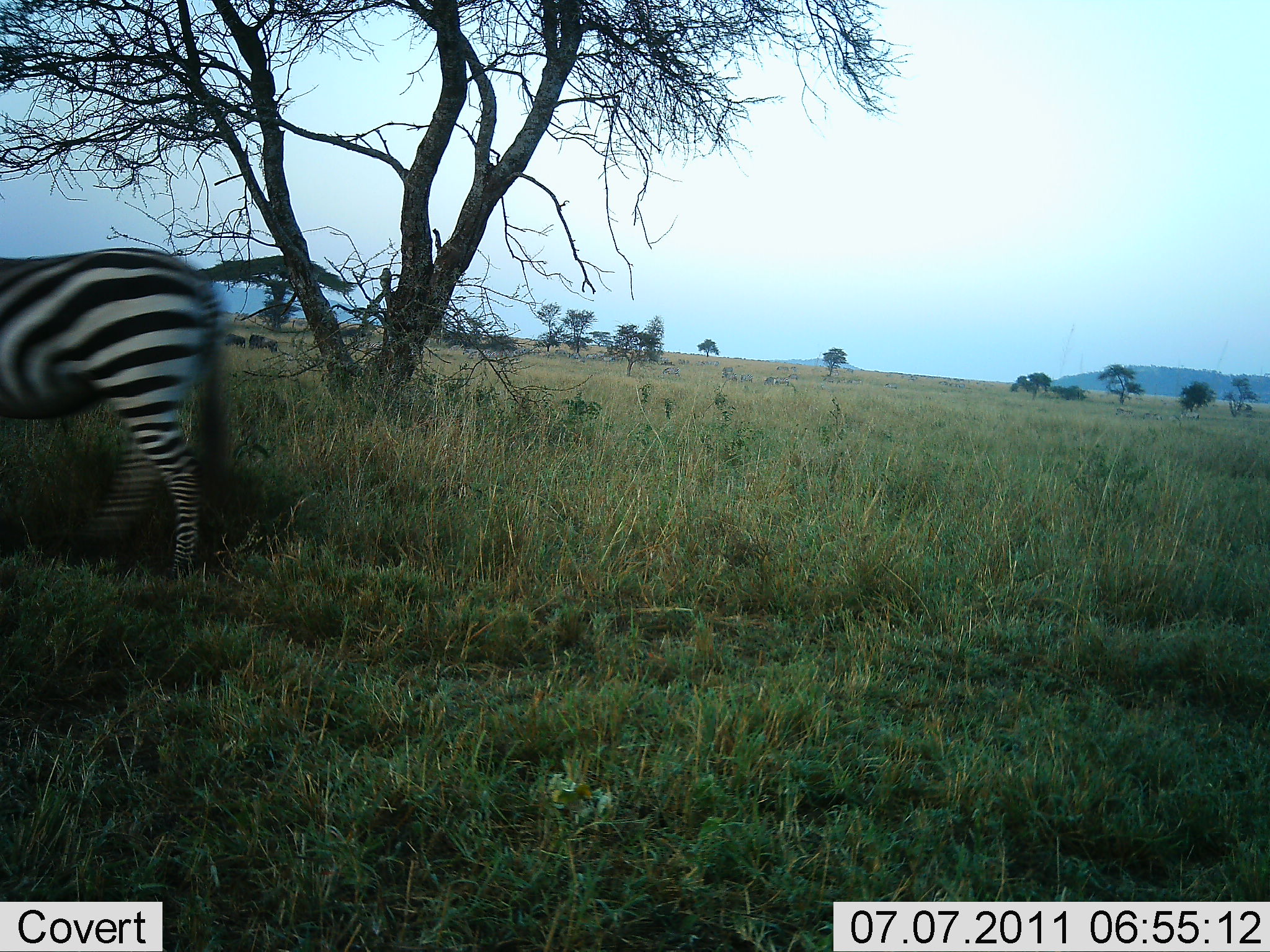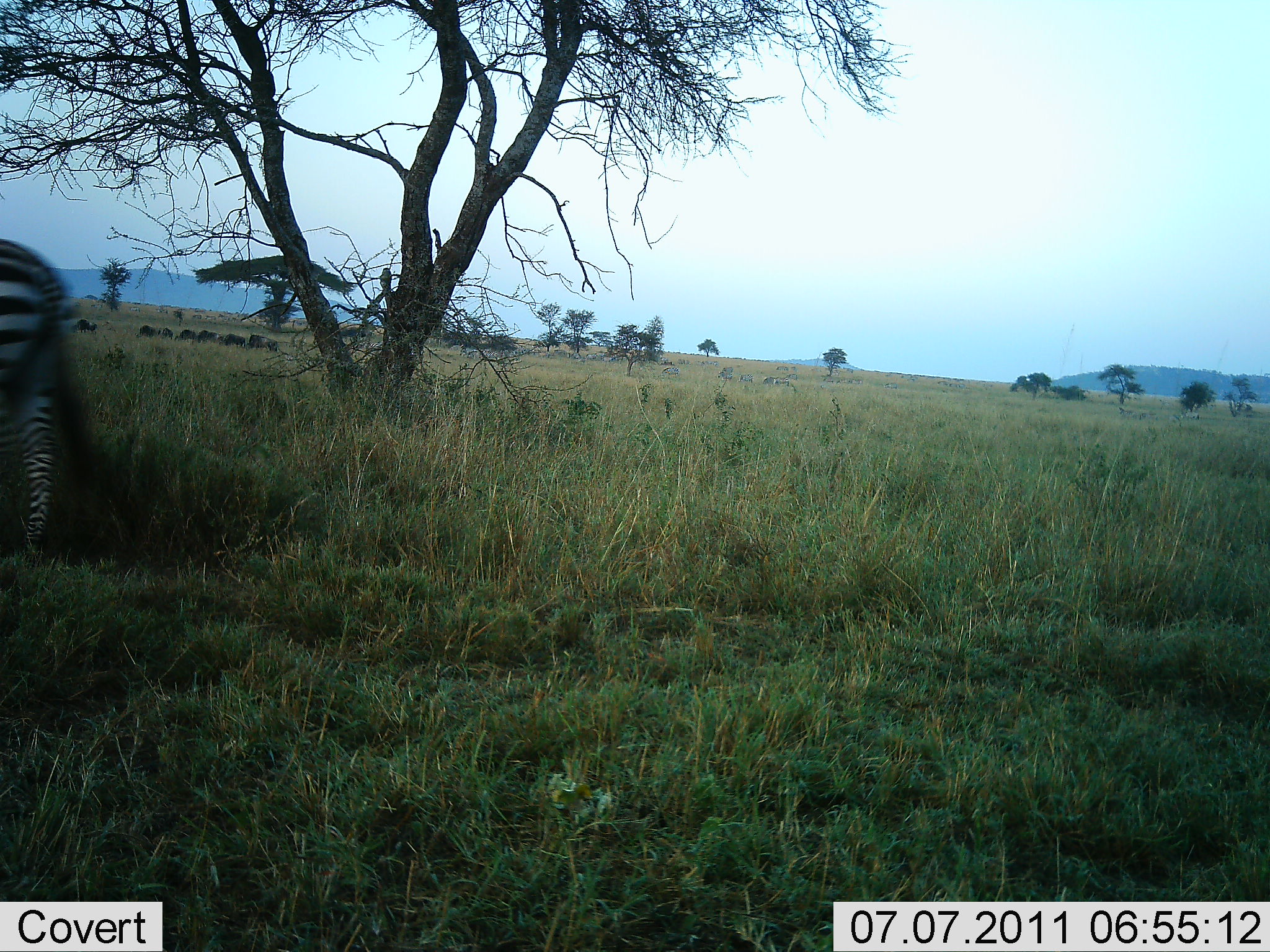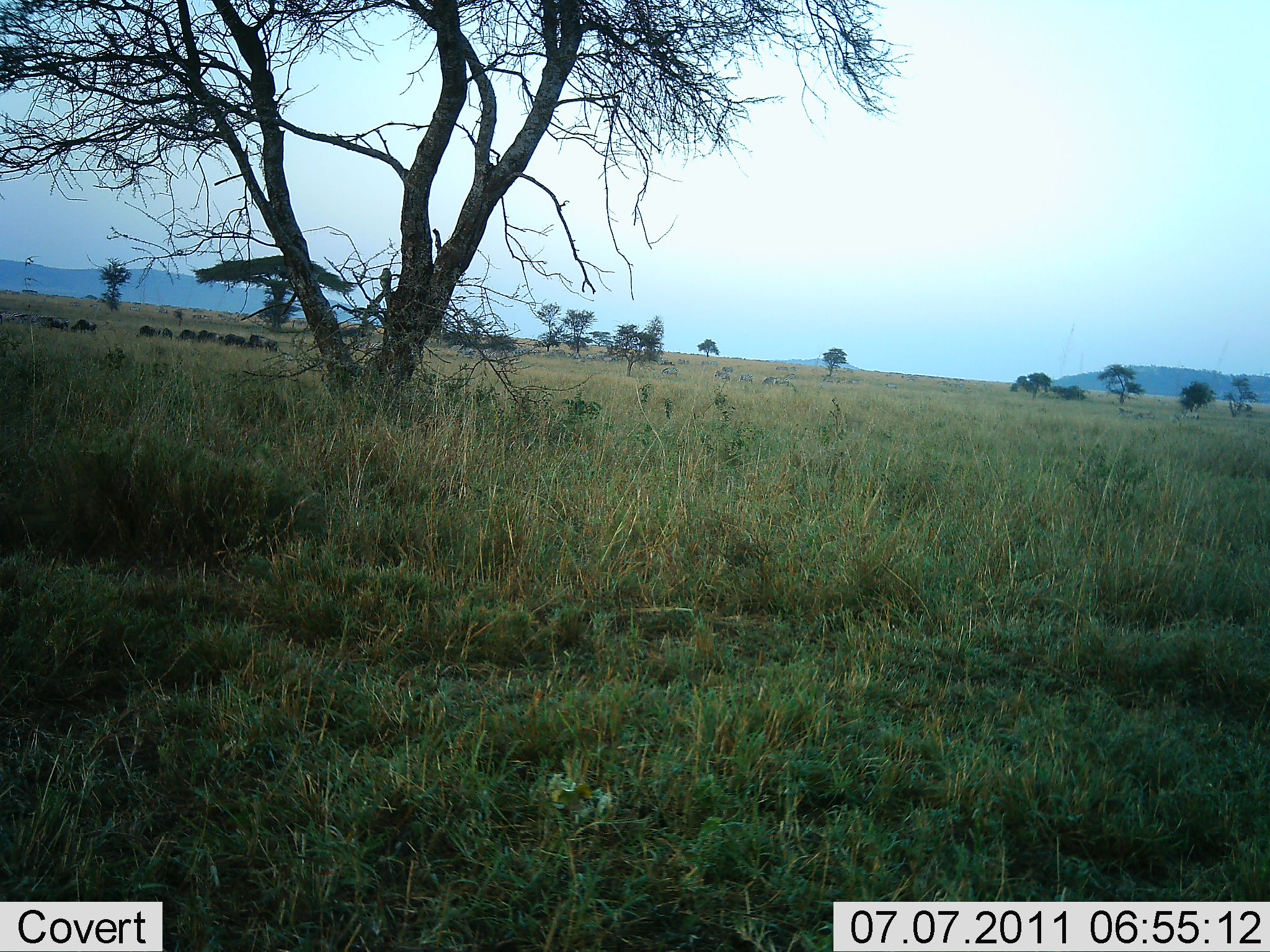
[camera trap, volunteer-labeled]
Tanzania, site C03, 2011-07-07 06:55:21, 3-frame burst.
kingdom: Animalia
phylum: Chordata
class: Mammalia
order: Perissodactyla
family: Equidae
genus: Equus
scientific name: Equus quagga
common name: plains zebra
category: zebra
Zebra (plains zebra) (Equus quagga), count 1. Behavior (volunteer vote fractions): standing 9%, resting 0%, moving 100%, interacting 0%. Young present (vote fraction): 0%. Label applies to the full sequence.